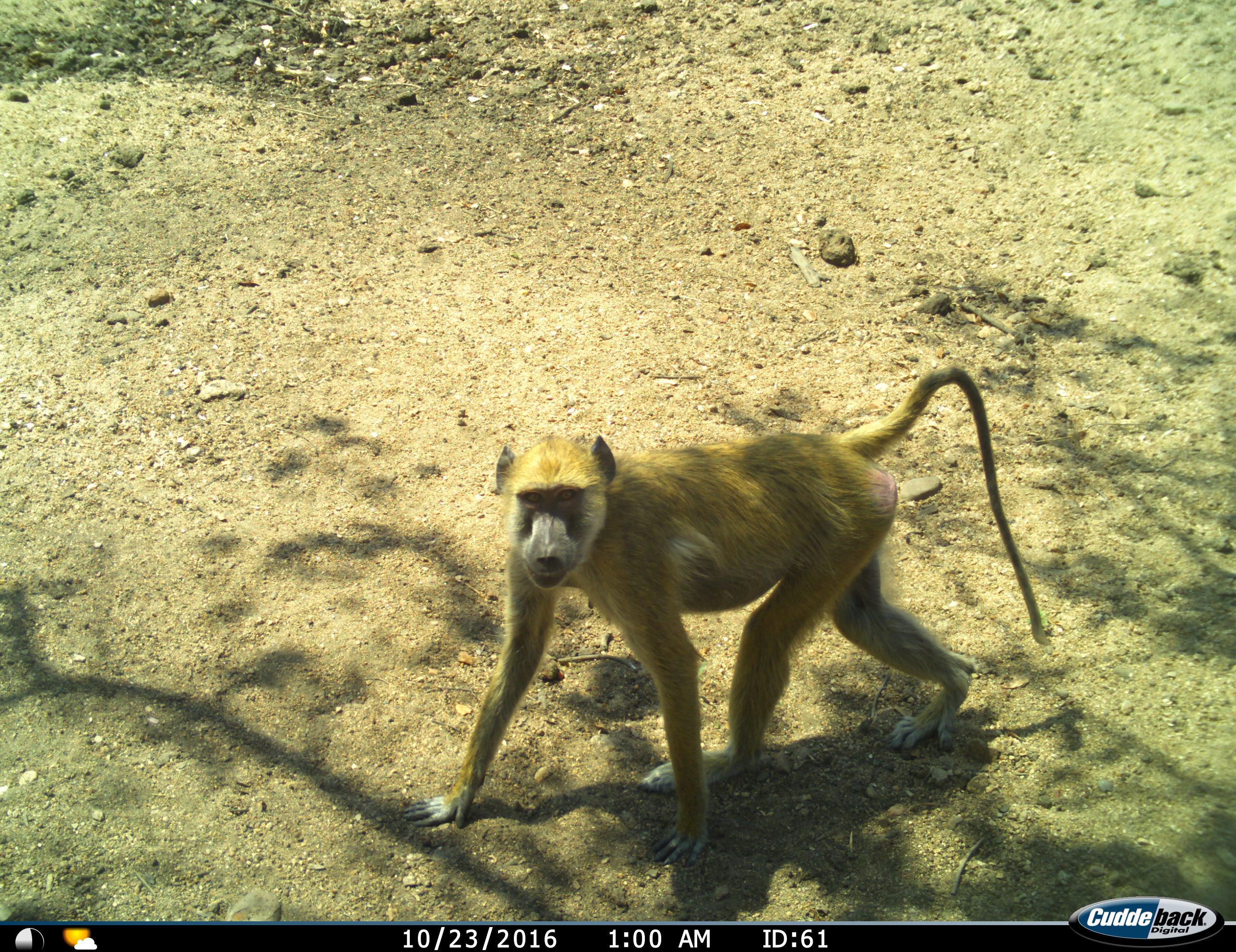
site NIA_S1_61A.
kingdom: Animalia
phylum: Chordata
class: Mammalia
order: Primates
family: Cercopithecidae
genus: Papio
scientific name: Papio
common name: baboon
Baboon (Papio), count 1. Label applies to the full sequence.